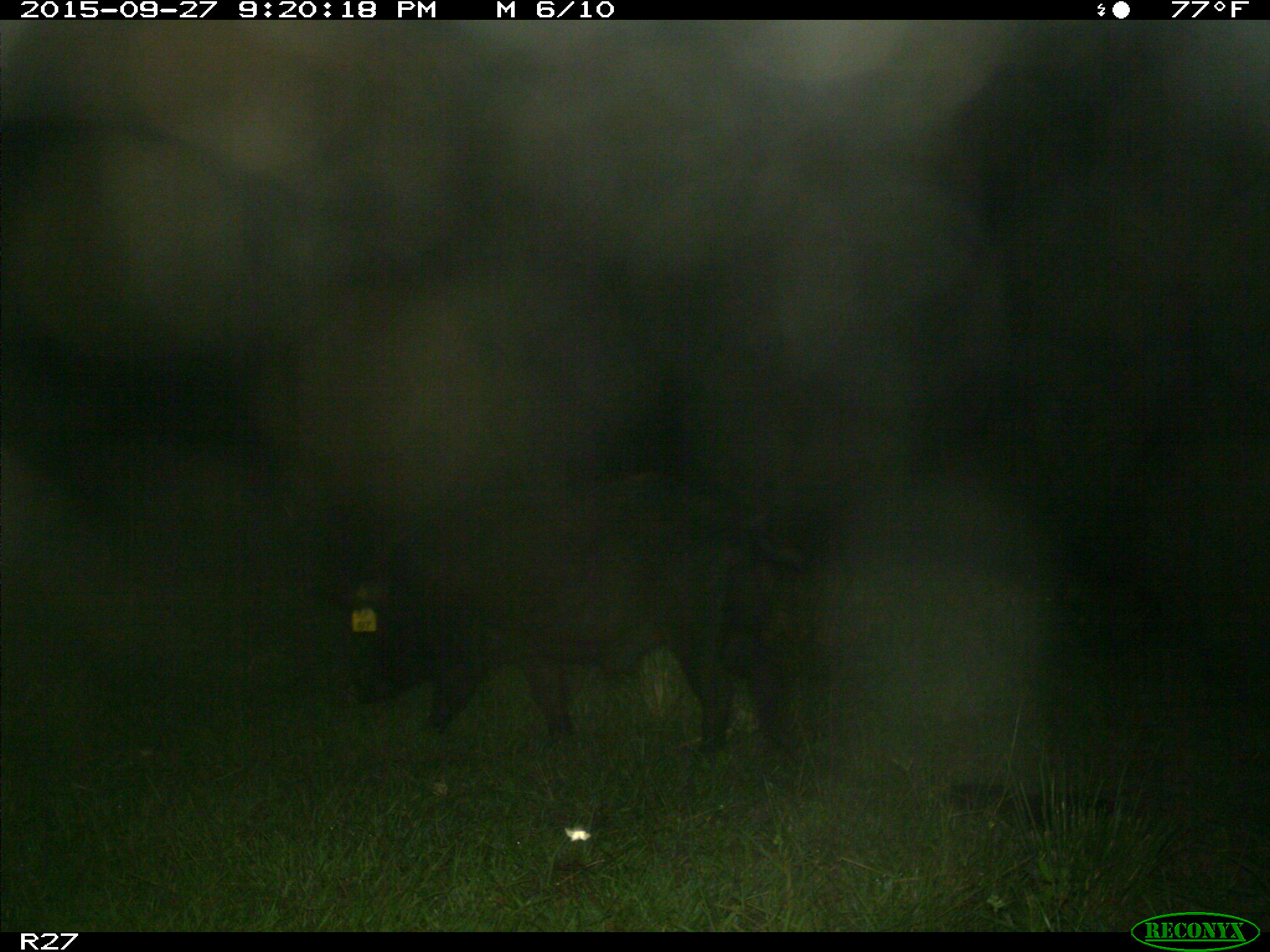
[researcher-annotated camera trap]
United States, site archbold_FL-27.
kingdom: Animalia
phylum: Chordata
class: Mammalia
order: Artiodactyla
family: Suidae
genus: Sus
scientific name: Sus scrofa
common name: wild boar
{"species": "Sus scrofa (wild boar)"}